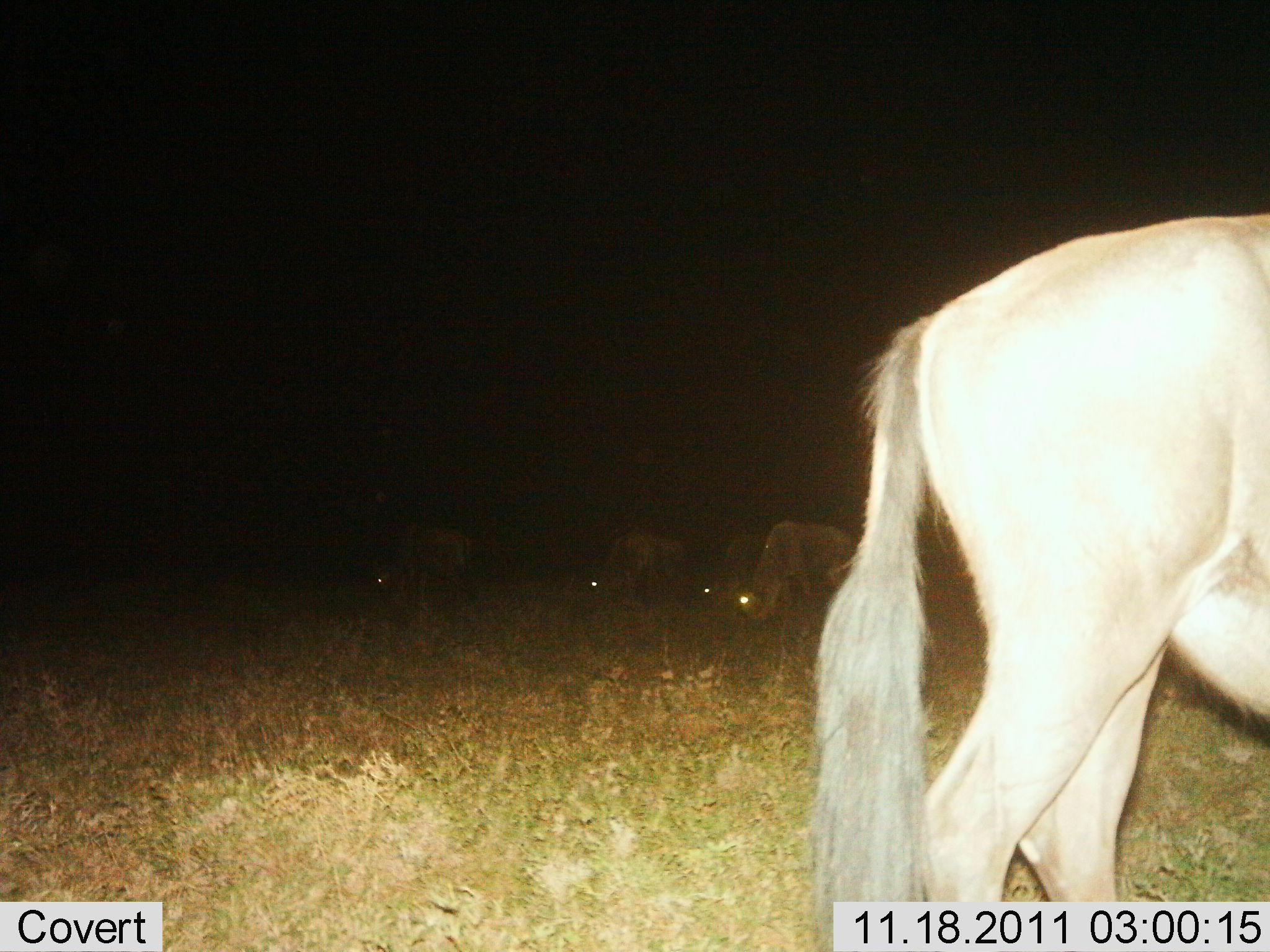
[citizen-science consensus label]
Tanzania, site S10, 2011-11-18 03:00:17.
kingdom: Animalia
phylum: Chordata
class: Mammalia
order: Artiodactyla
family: Bovidae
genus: Connochaetes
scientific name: Connochaetes taurinus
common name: blue wildebeest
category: wildebeest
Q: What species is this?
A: Wildebeest (blue wildebeest) (Connochaetes taurinus).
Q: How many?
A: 5.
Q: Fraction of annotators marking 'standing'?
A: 20%.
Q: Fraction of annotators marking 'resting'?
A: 7%.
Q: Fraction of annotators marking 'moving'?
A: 7%.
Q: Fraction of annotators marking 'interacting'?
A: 0%.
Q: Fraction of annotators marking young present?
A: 0%.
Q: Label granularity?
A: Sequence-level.